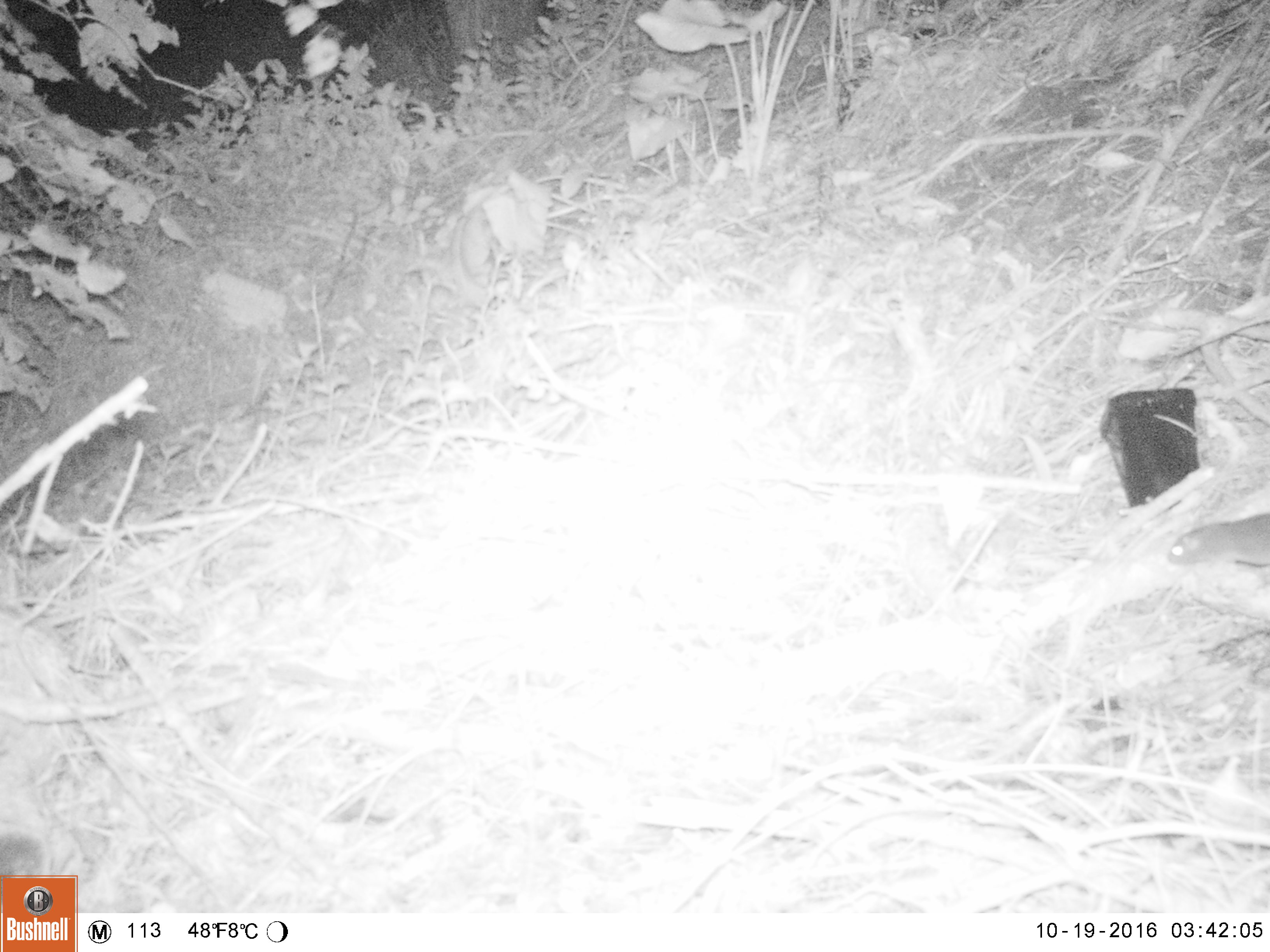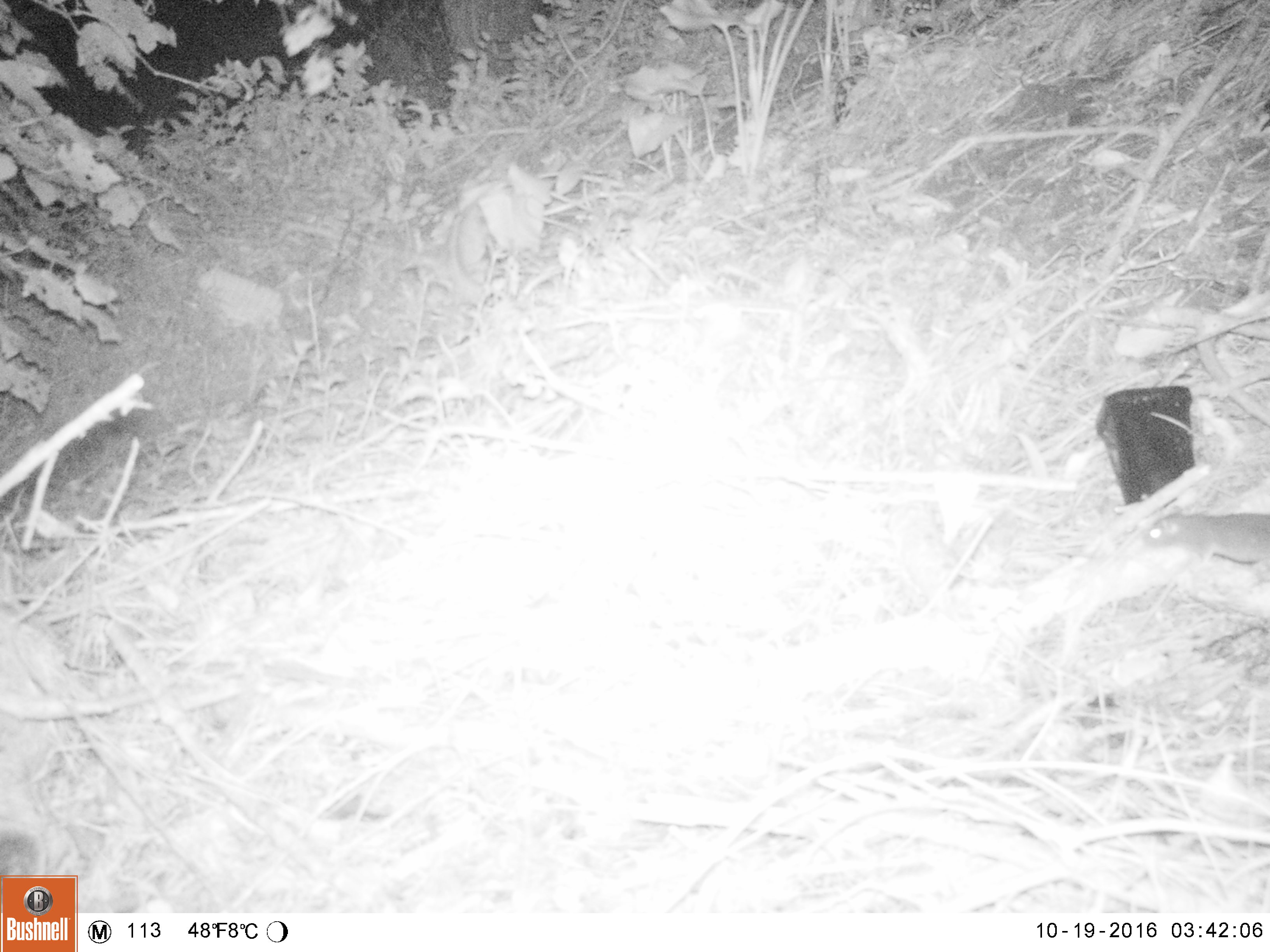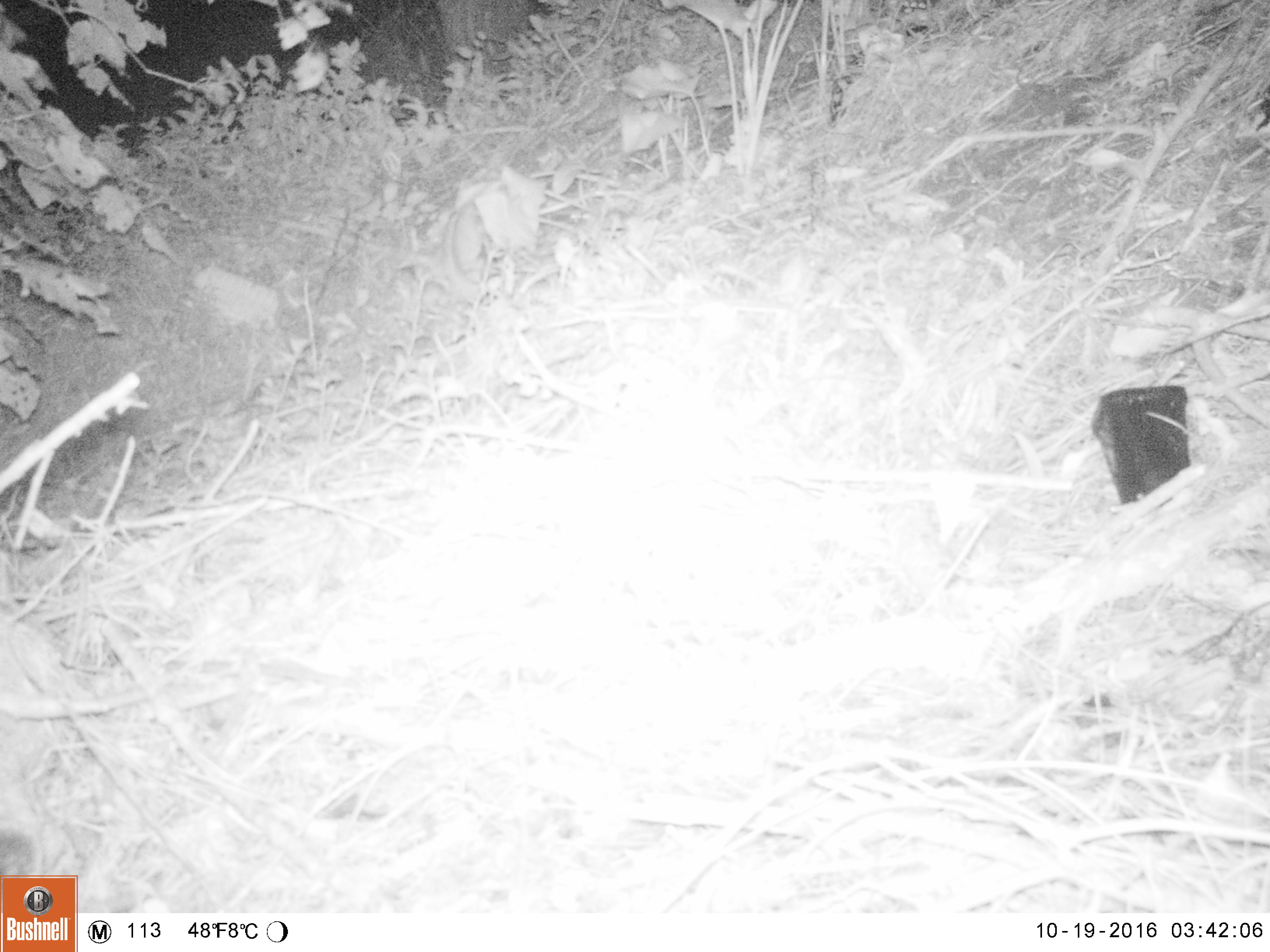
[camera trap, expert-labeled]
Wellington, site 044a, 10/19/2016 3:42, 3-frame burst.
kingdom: Animalia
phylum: Chordata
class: Mammalia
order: Rodentia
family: Muridae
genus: Rattus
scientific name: Rattus norvegicus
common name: norway rat